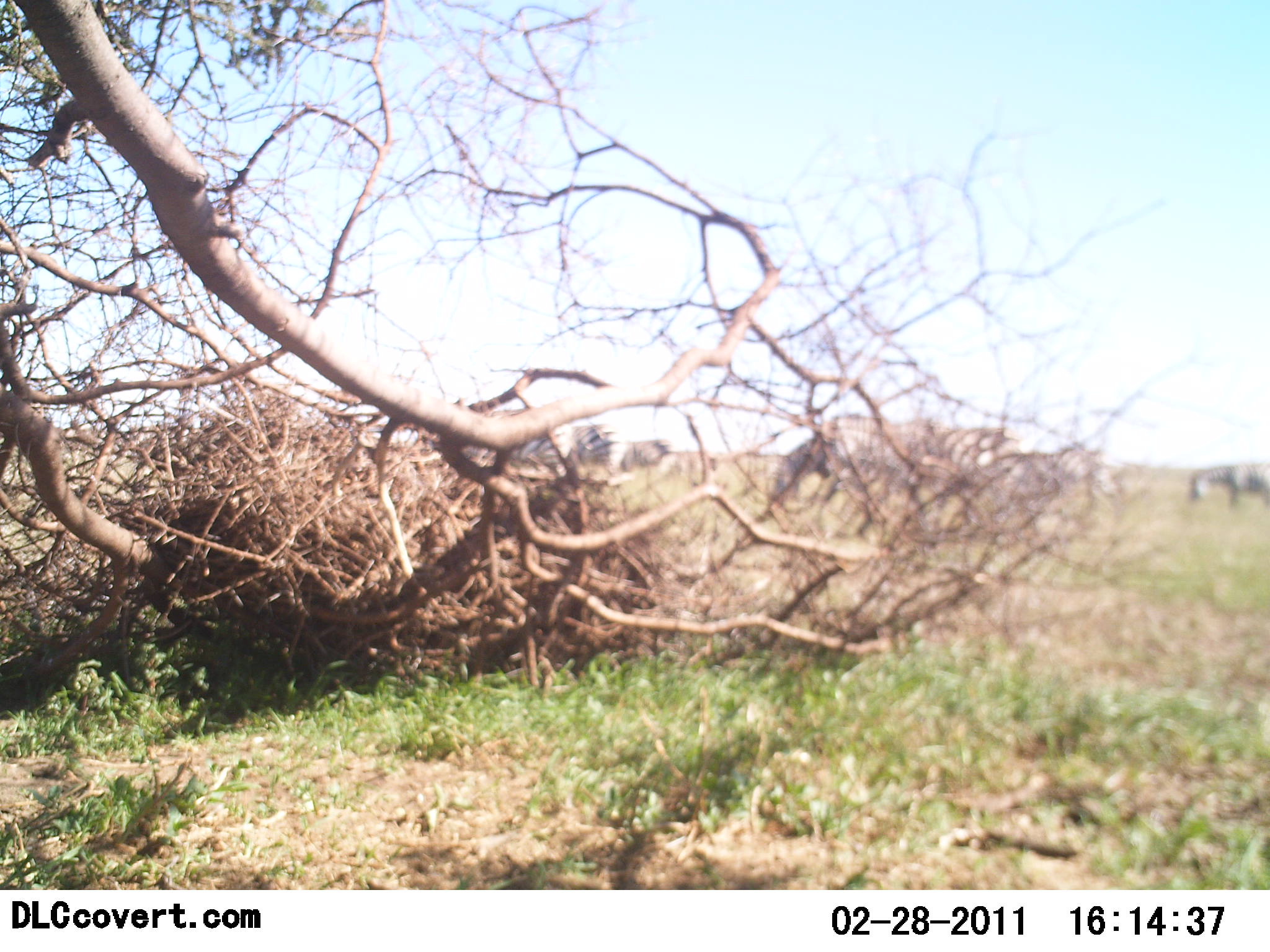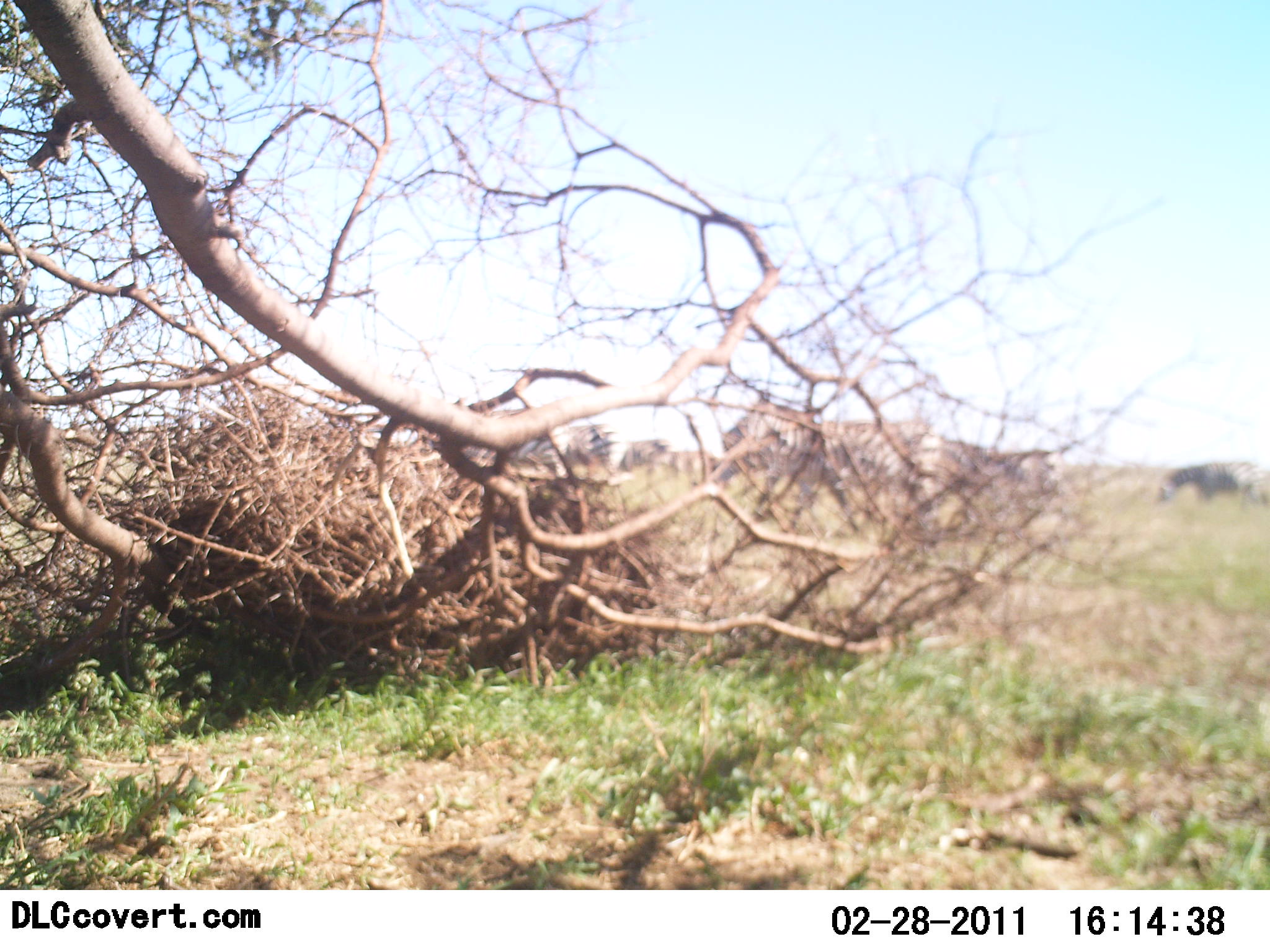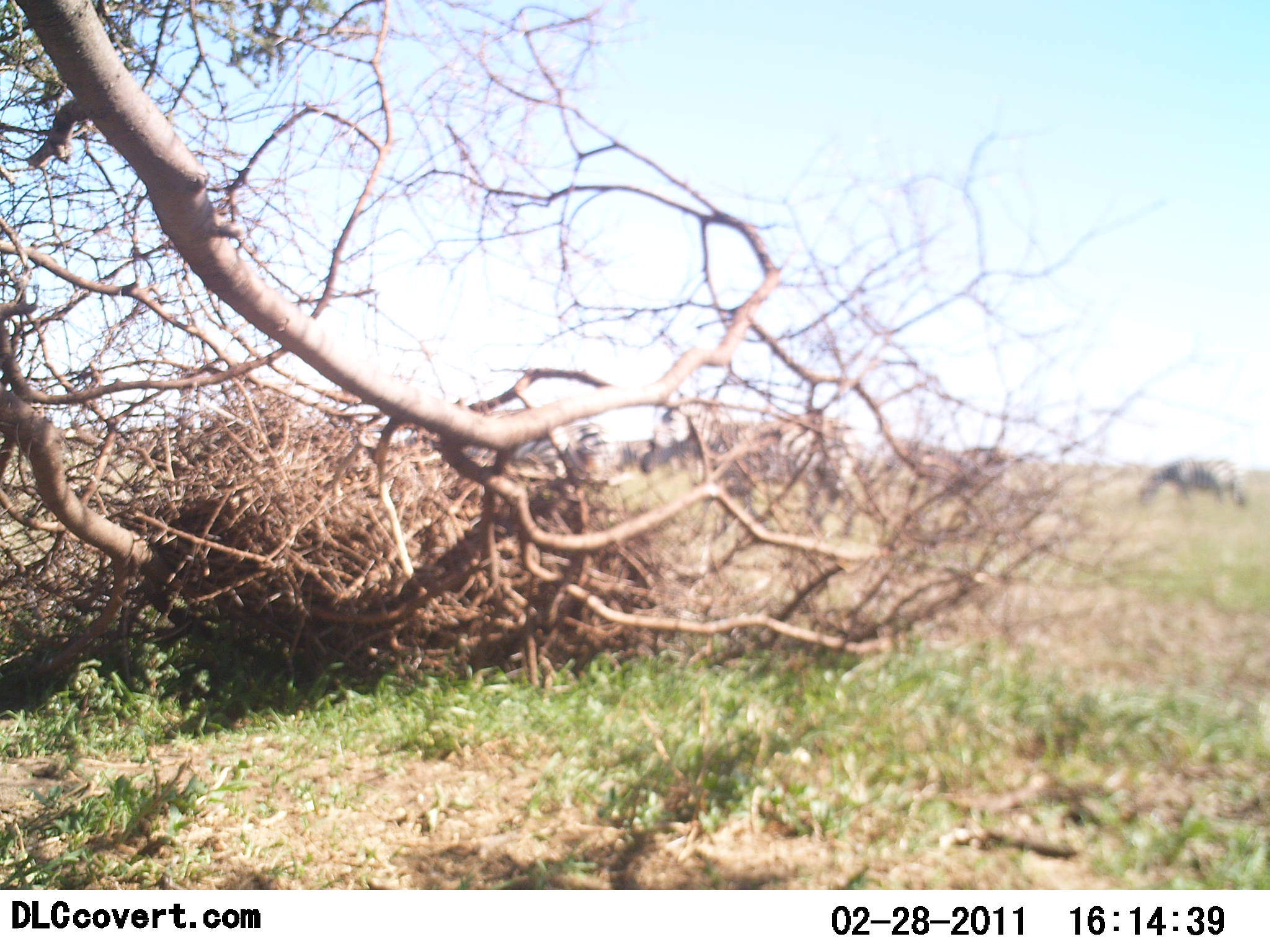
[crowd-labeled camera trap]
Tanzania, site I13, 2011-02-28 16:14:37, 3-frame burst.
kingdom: Animalia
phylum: Chordata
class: Mammalia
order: Perissodactyla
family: Equidae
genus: Equus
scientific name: Equus quagga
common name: plains zebra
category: zebra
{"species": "zebra (plains zebra) (Equus quagga)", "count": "6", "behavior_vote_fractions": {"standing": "8%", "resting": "0%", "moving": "67%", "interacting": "8%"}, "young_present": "0%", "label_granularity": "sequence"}